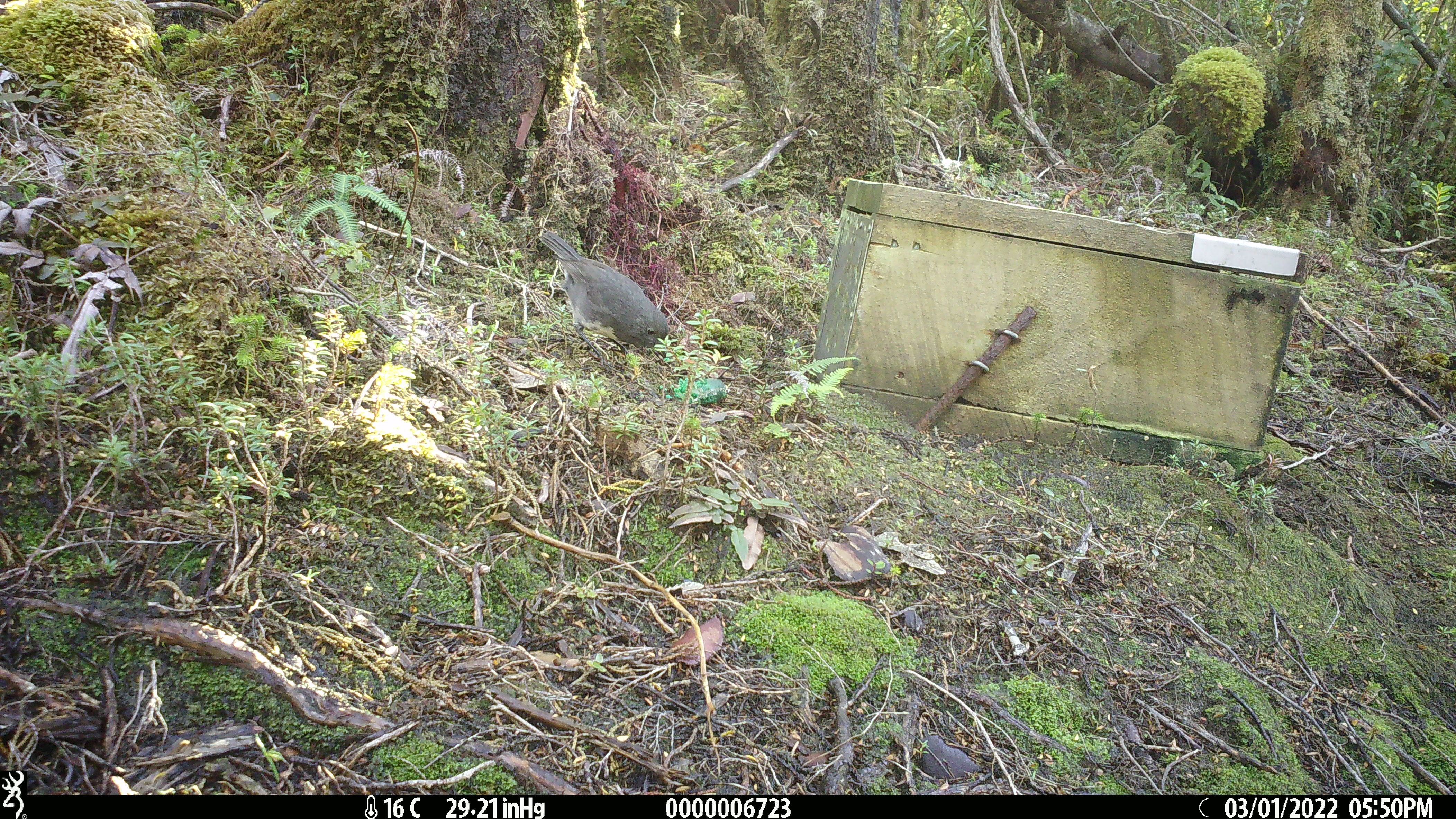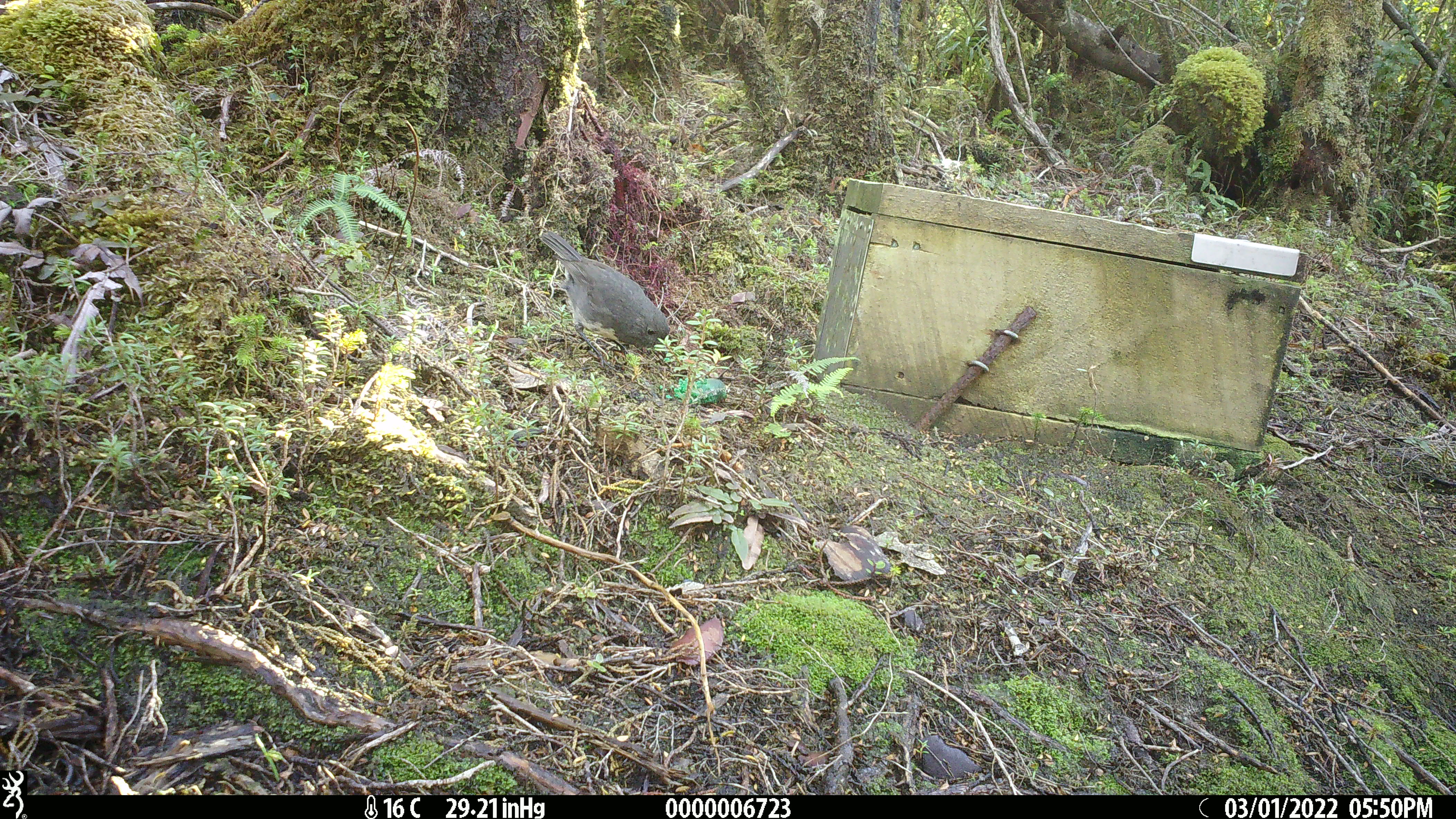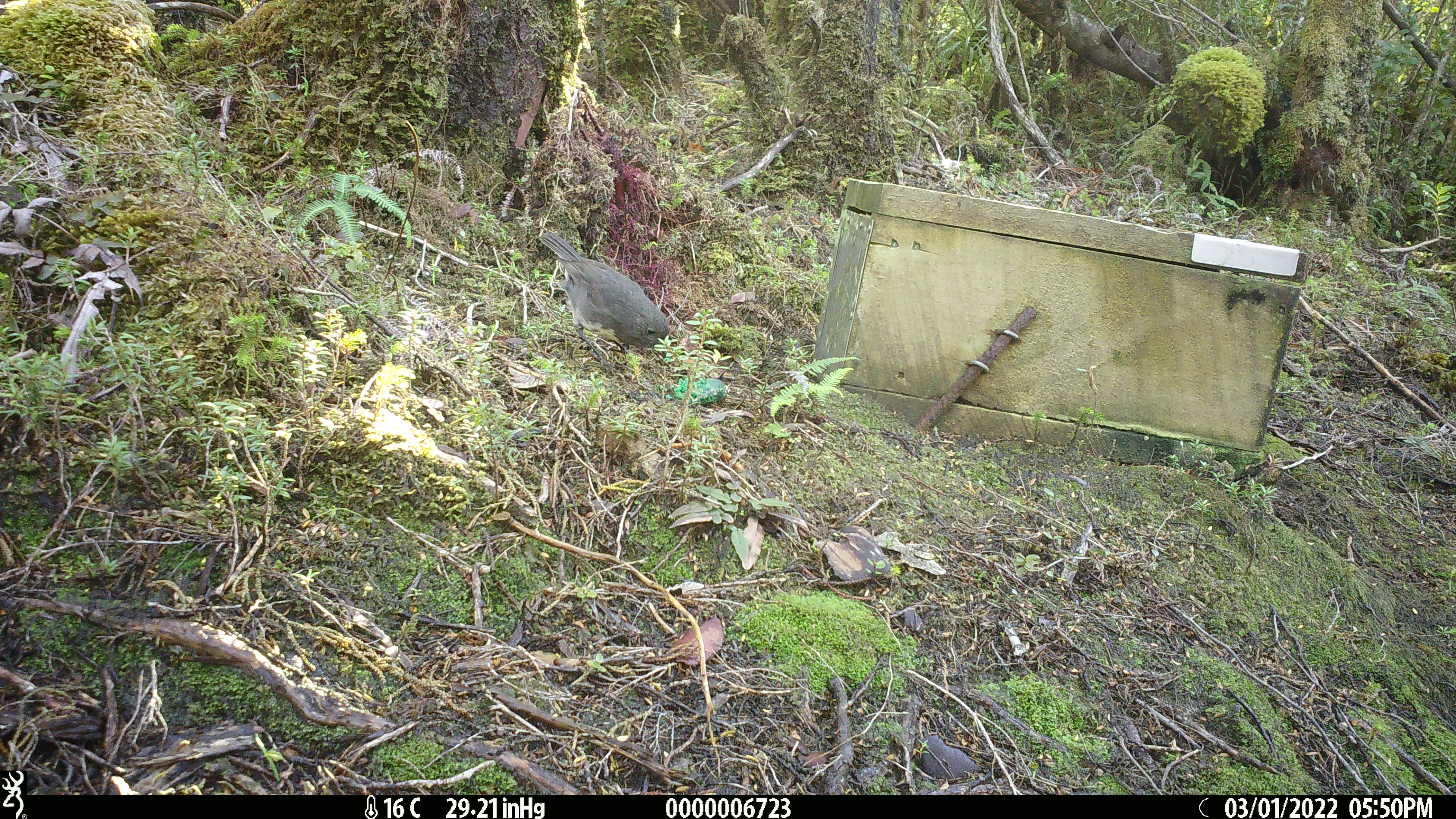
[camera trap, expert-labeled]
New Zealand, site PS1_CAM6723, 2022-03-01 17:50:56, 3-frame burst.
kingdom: Animalia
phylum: Chordata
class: Aves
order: Passeriformes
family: Petroicidae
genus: Petroica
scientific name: Petroica australis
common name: new zealand robin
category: robin